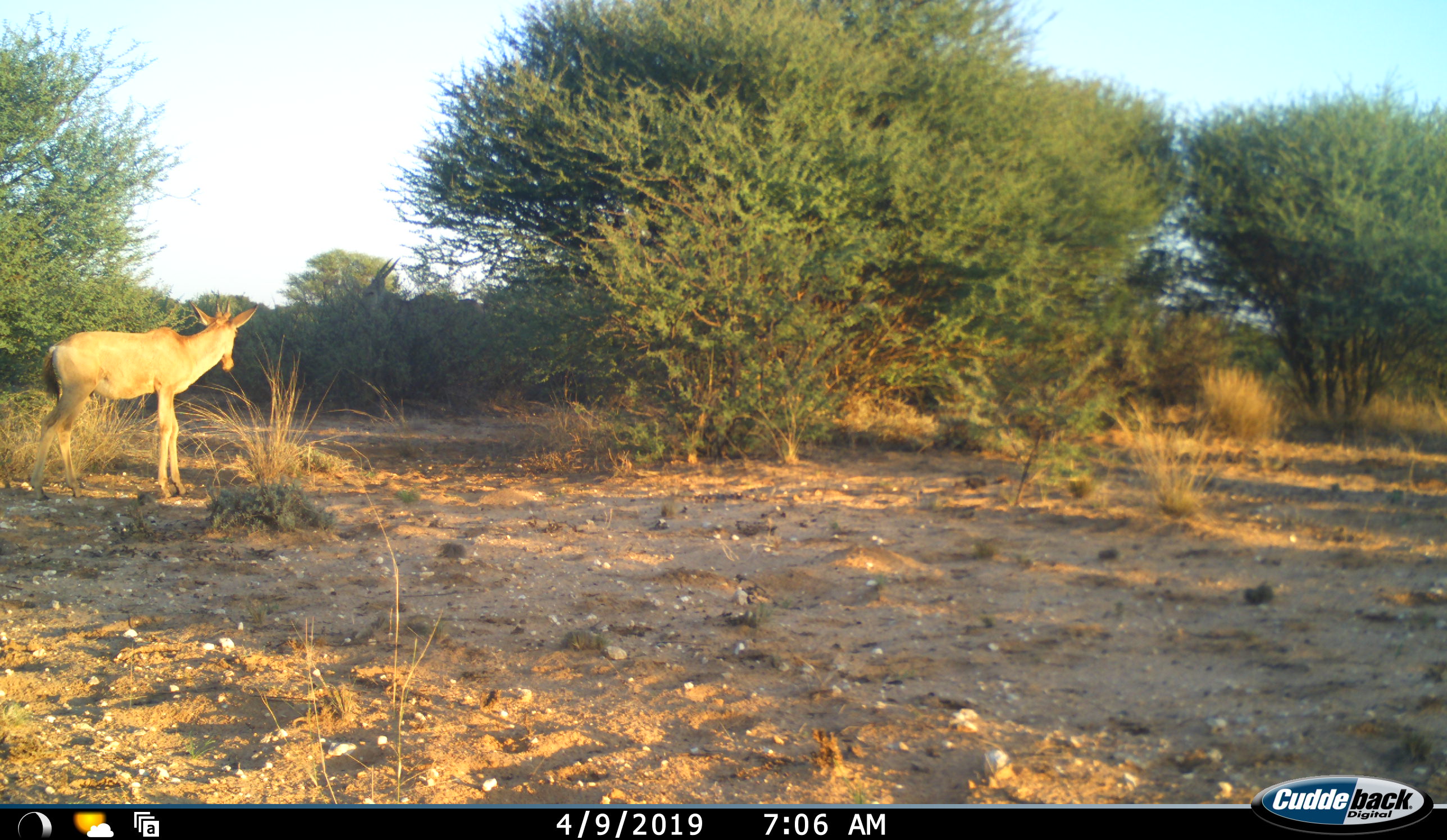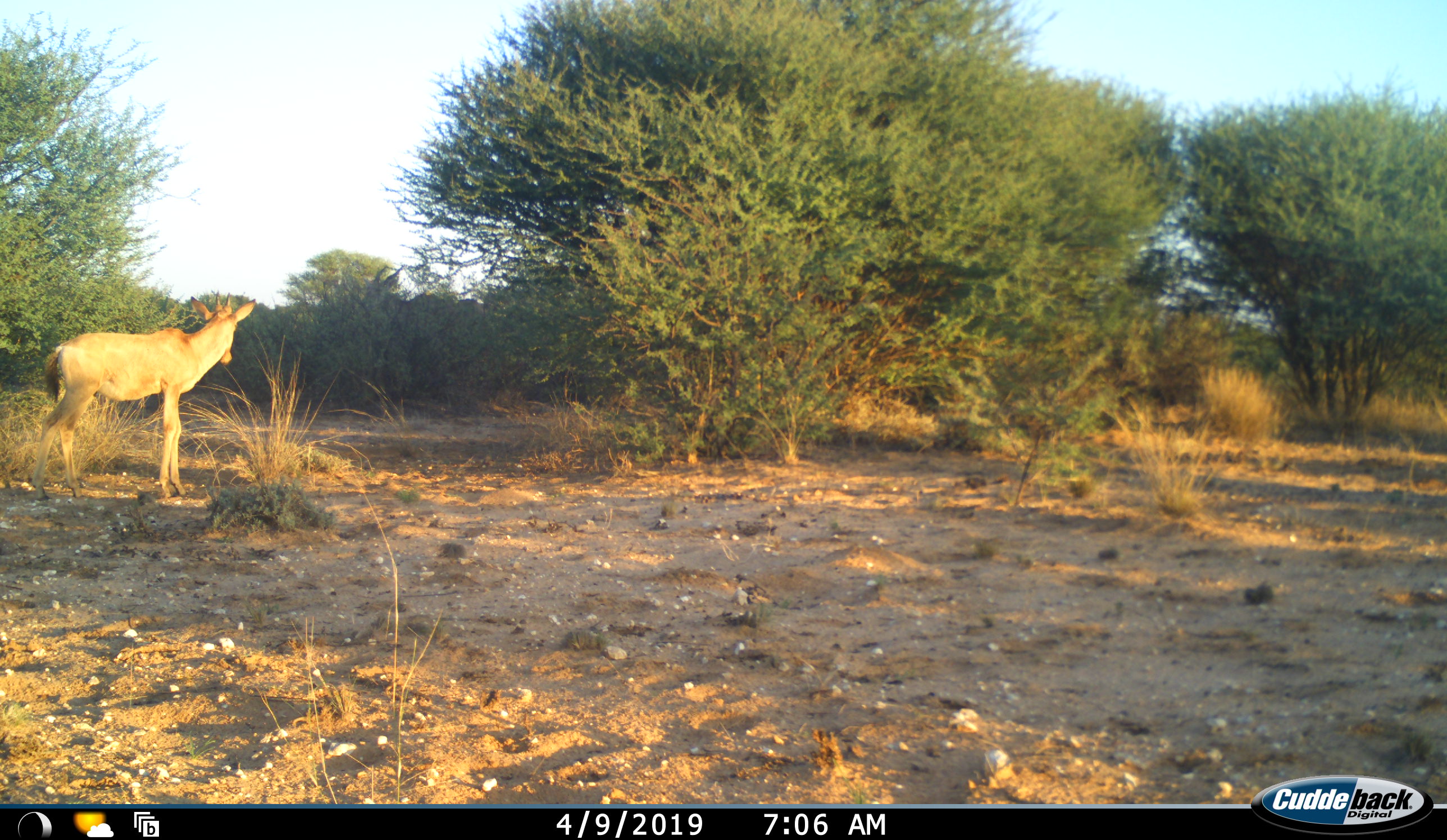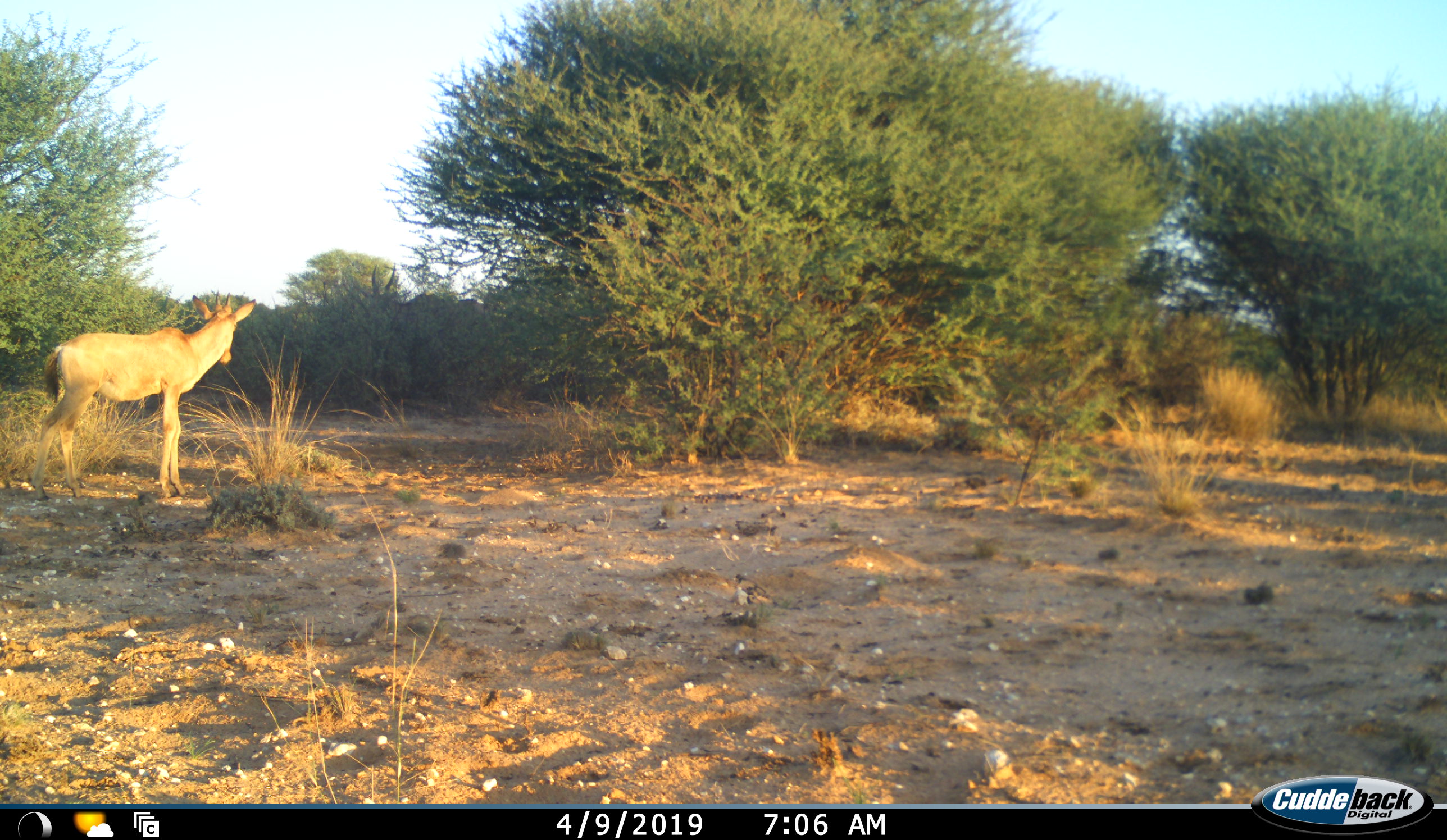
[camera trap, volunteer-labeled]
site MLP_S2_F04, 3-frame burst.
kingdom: Animalia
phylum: Chordata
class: Mammalia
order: Artiodactyla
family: Bovidae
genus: Tragelaphus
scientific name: Tragelaphus oryx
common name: eland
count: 2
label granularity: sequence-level